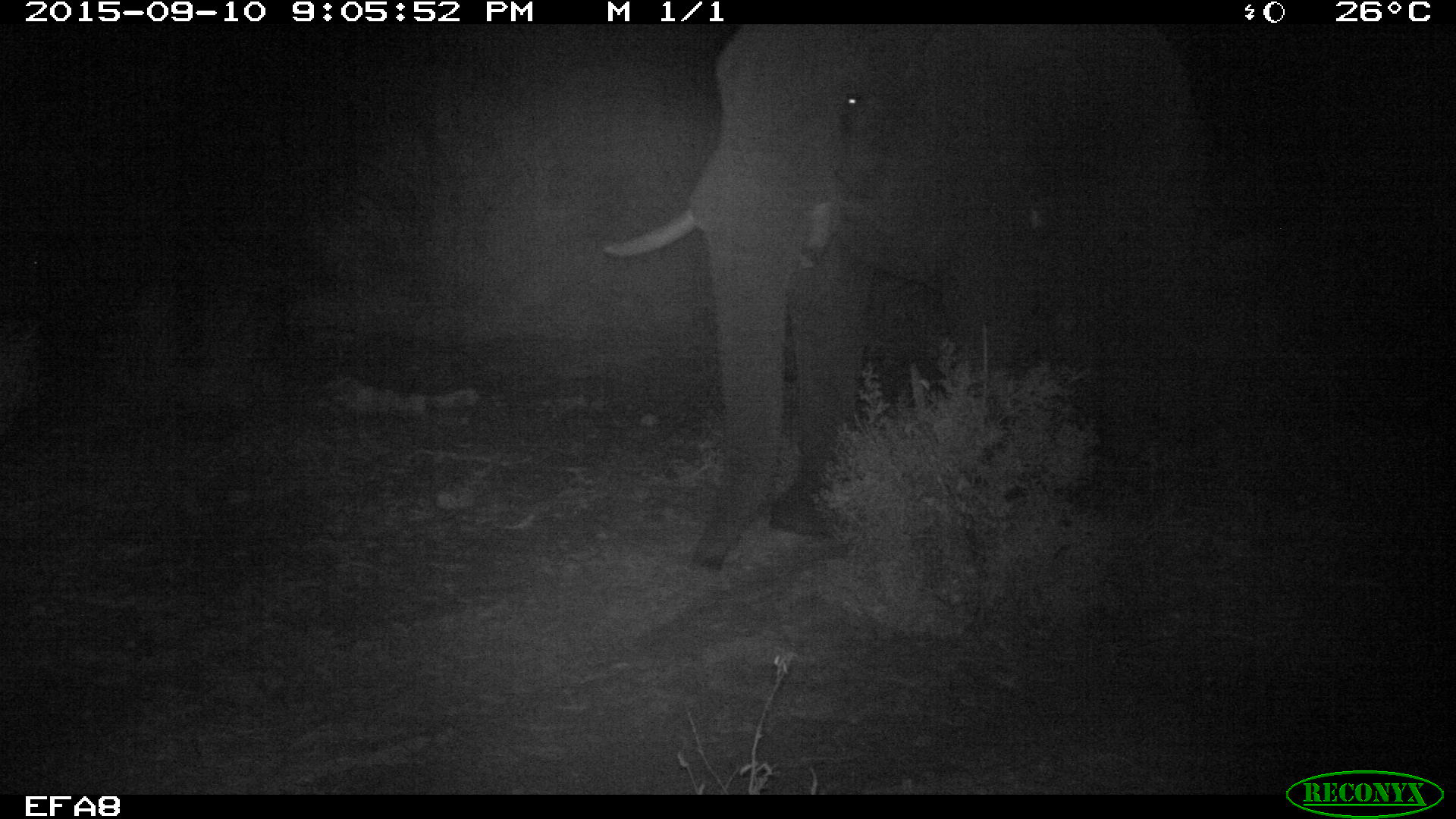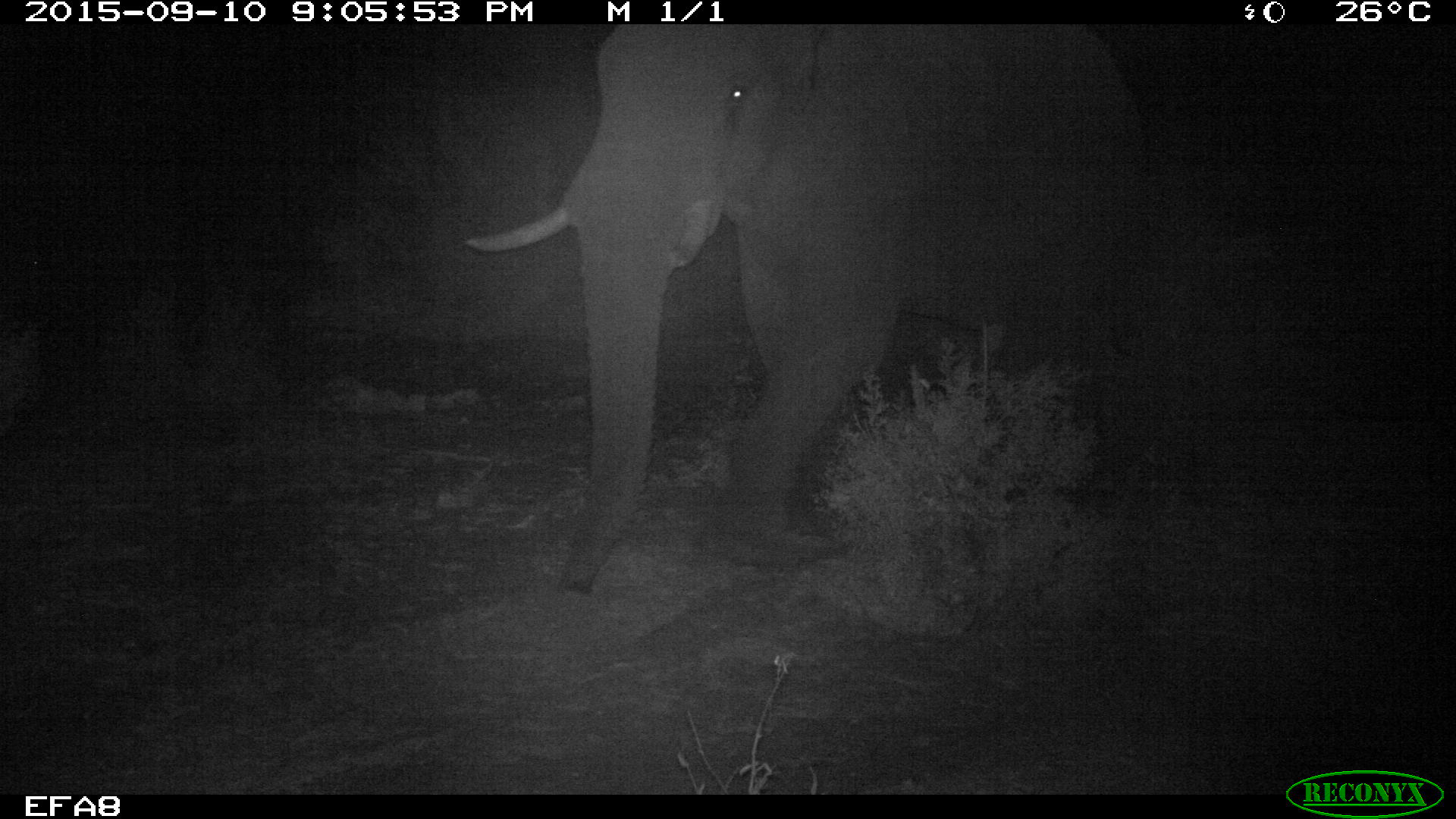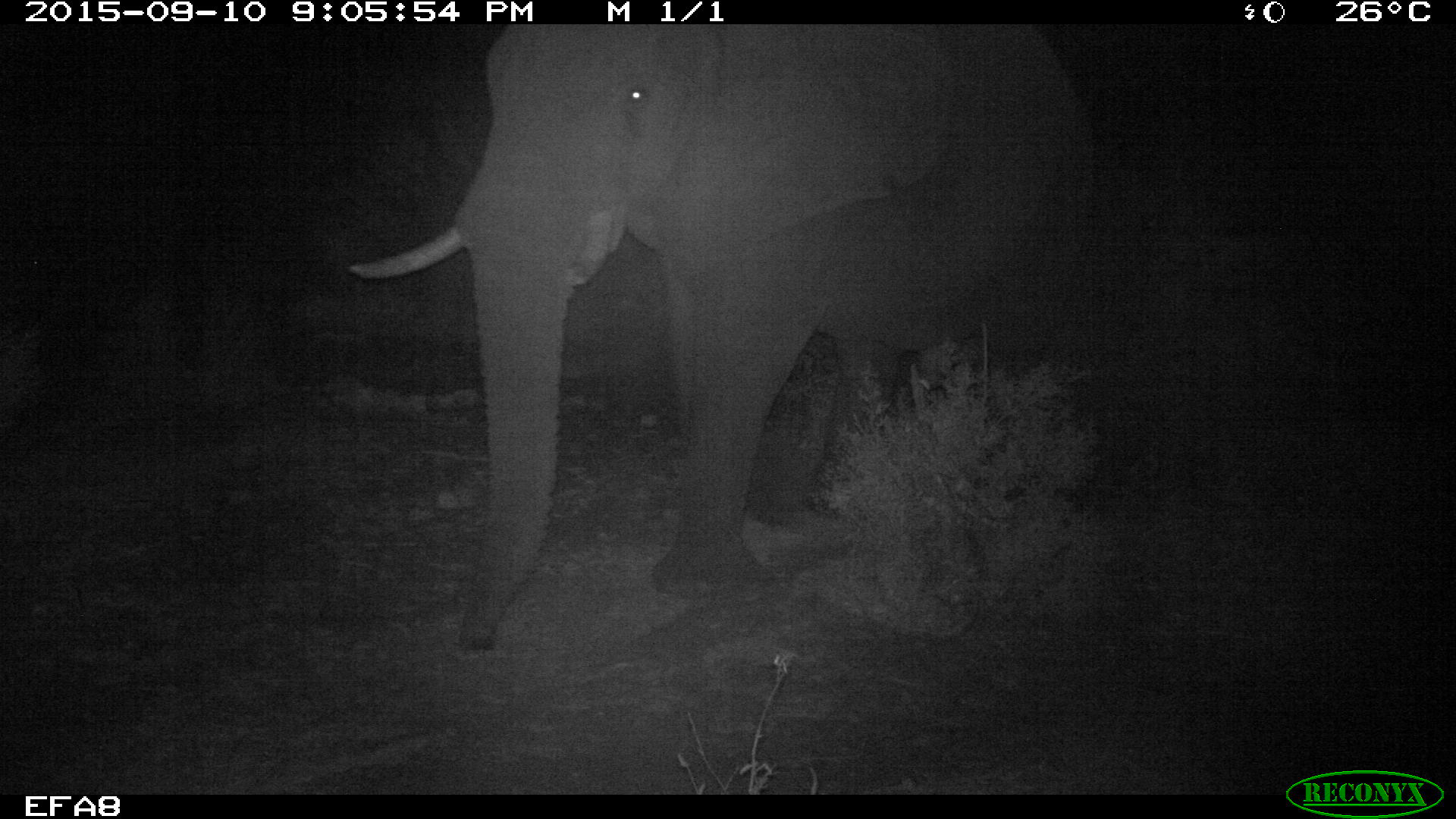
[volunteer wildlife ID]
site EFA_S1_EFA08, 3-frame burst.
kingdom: Animalia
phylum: Chordata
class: Mammalia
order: Proboscidea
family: Elephantidae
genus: Loxodonta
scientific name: Loxodonta africana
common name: african bush elephant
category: elephant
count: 1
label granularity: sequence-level